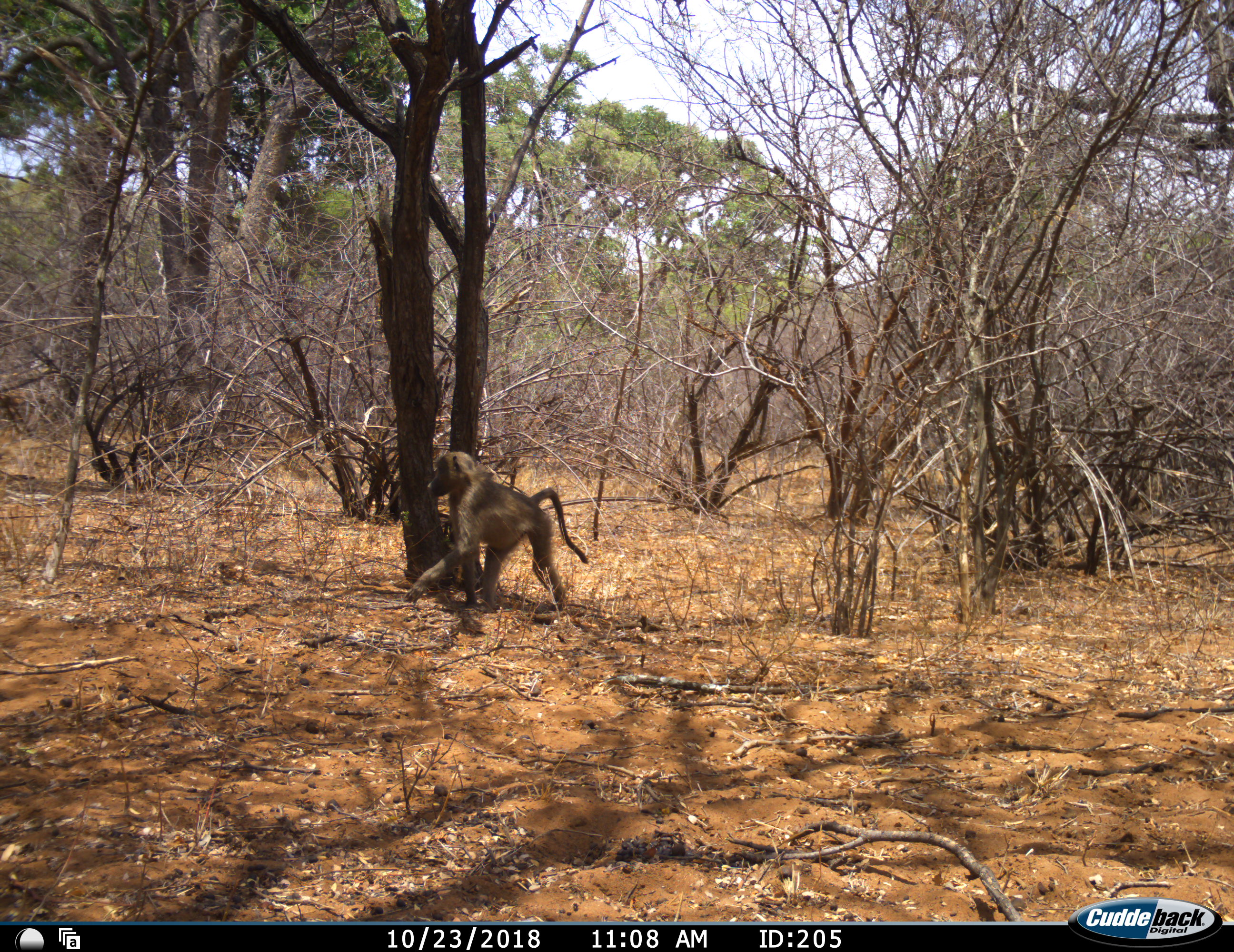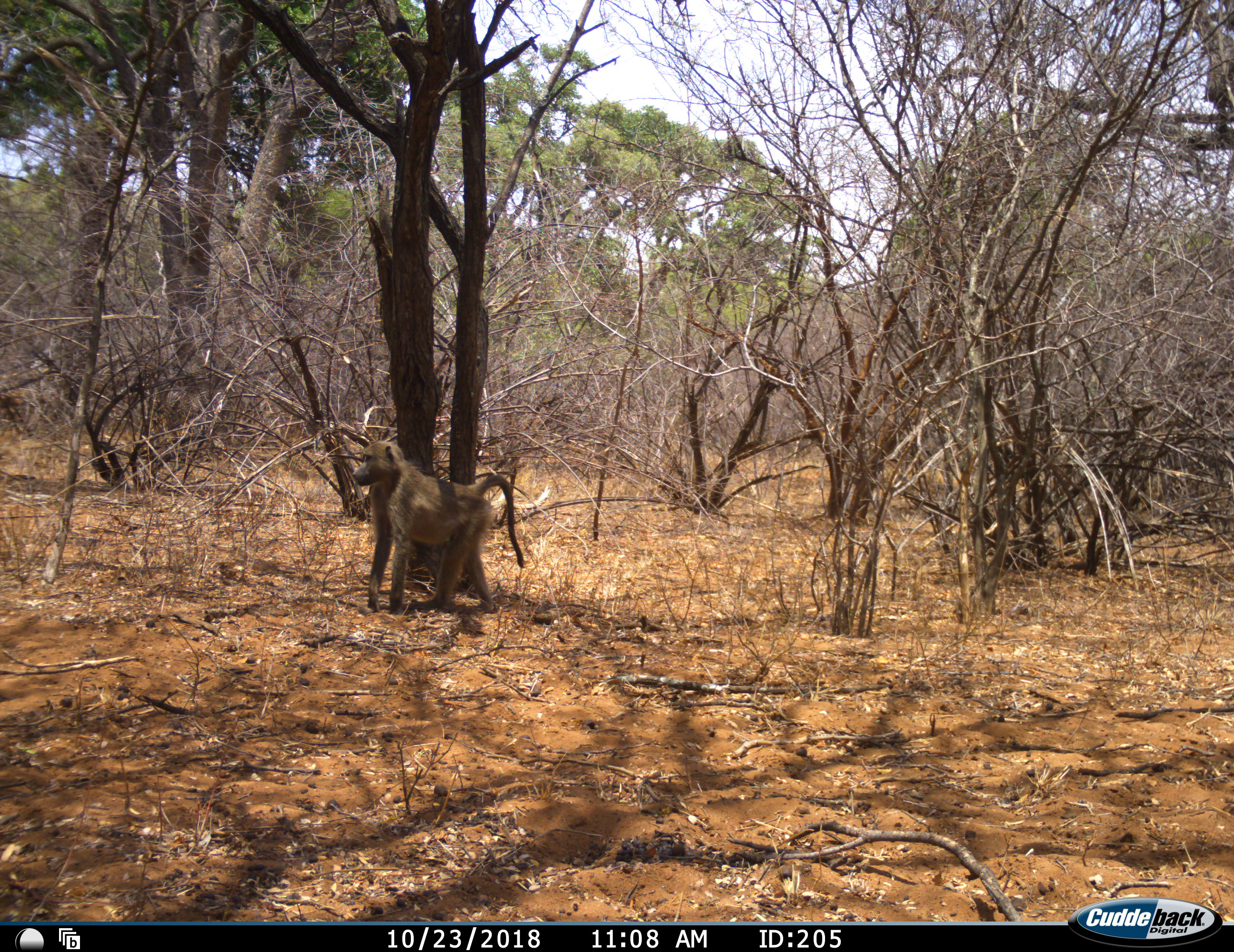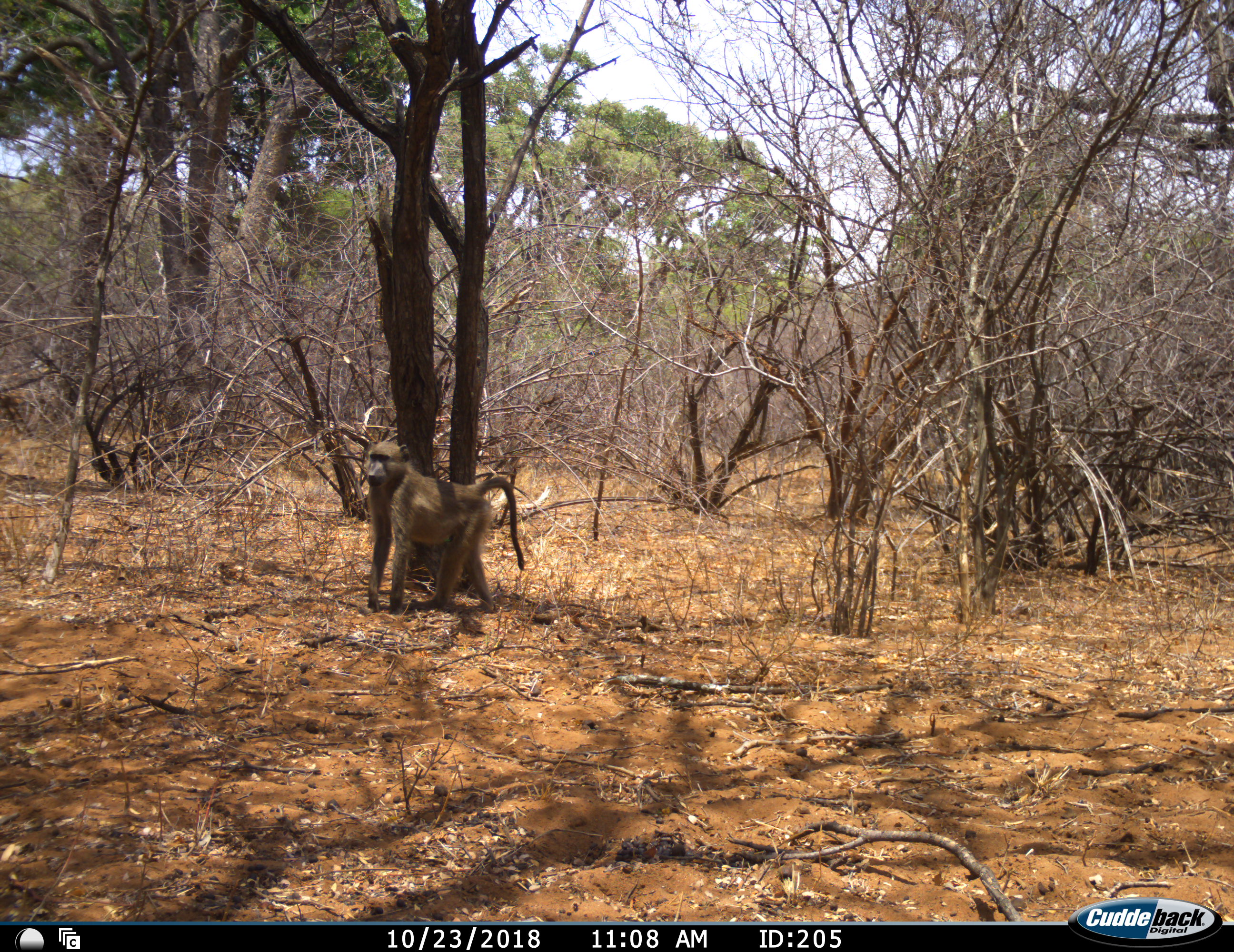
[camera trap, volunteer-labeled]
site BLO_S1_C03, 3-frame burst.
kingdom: Animalia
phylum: Chordata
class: Mammalia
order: Primates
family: Cercopithecidae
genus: Papio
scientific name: Papio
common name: baboon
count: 1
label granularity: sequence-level